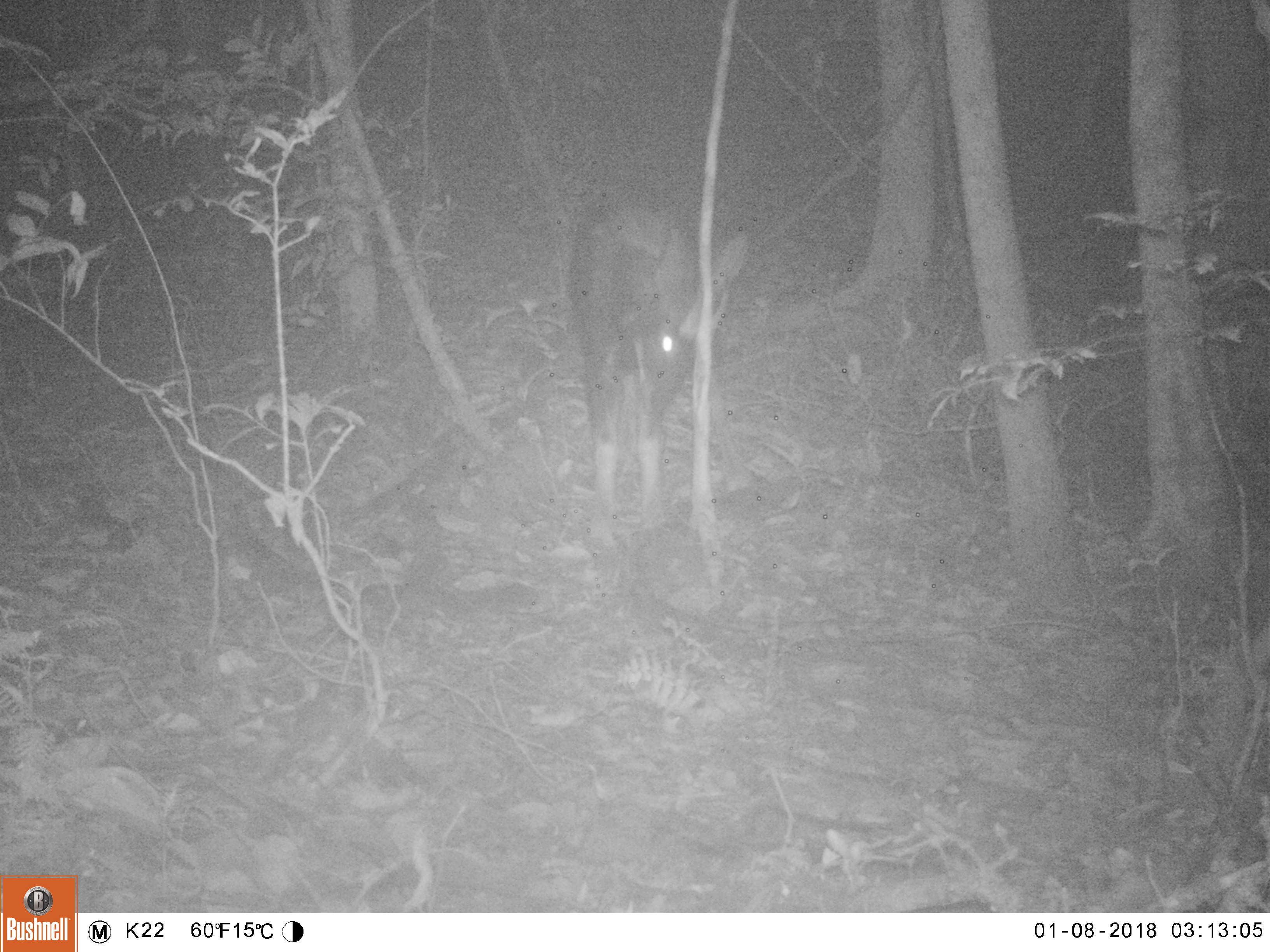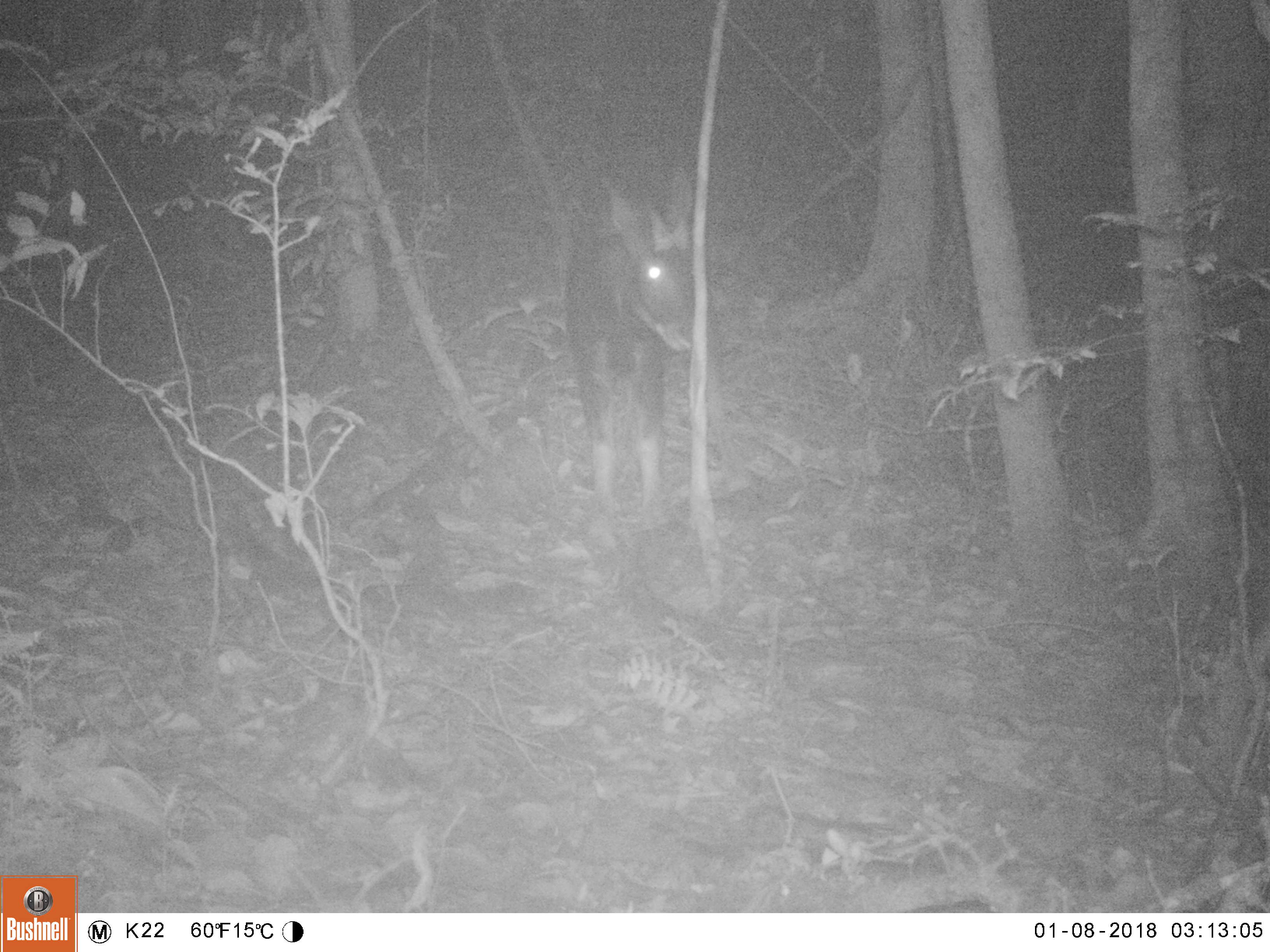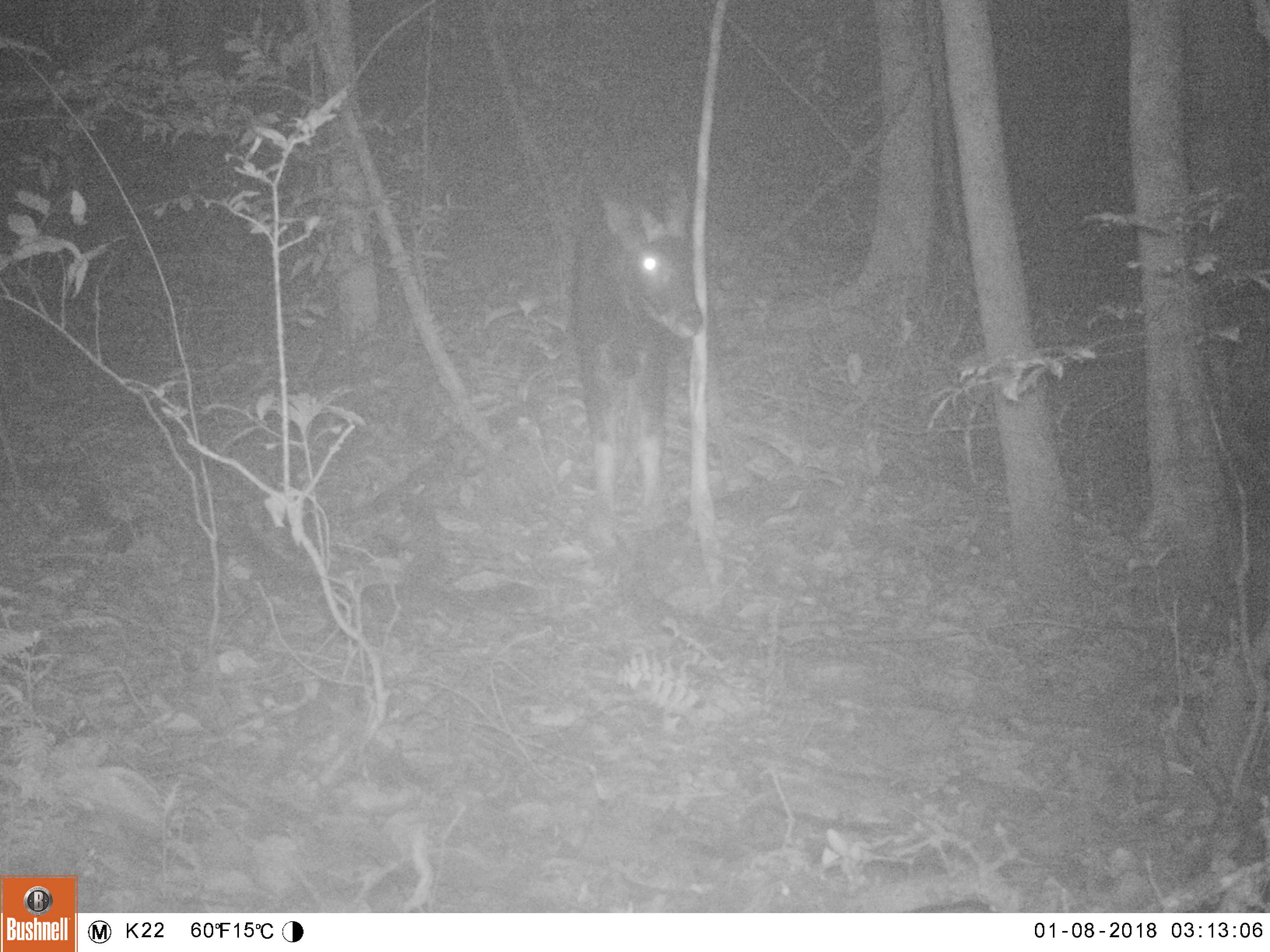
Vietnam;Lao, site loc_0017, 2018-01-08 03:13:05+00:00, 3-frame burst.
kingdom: Animalia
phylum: Chordata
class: Mammalia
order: Artiodactyla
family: Bovidae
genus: Capricornis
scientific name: Capricornis sumatraensis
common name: chinese serow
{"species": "chinese serow (Capricornis sumatraensis)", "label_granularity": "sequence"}